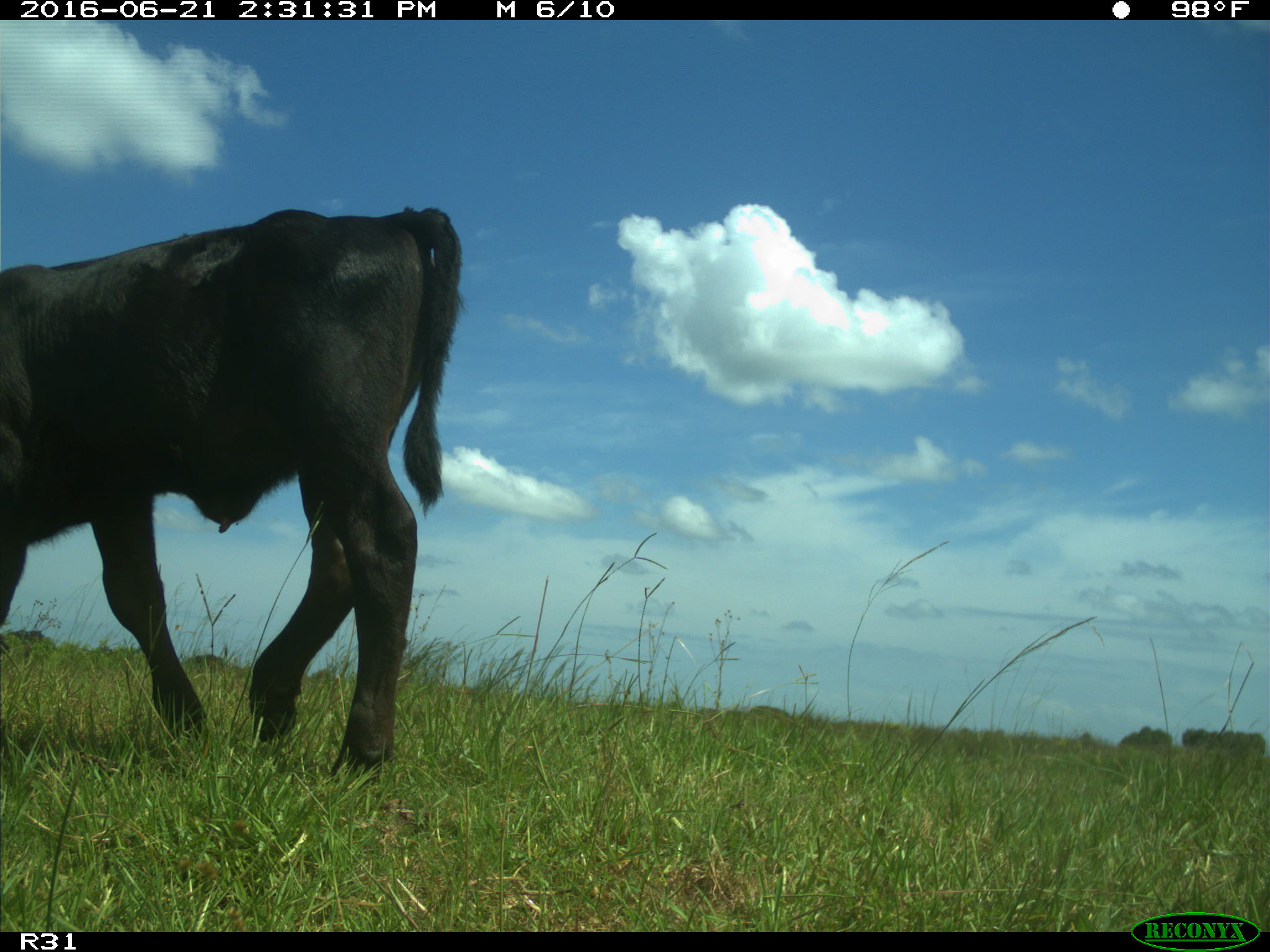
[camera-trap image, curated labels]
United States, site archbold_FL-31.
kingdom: Animalia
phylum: Chordata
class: Mammalia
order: Artiodactyla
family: Bovidae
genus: Bos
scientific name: Bos taurus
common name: domestic cow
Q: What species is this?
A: Bos taurus (domestic cow).